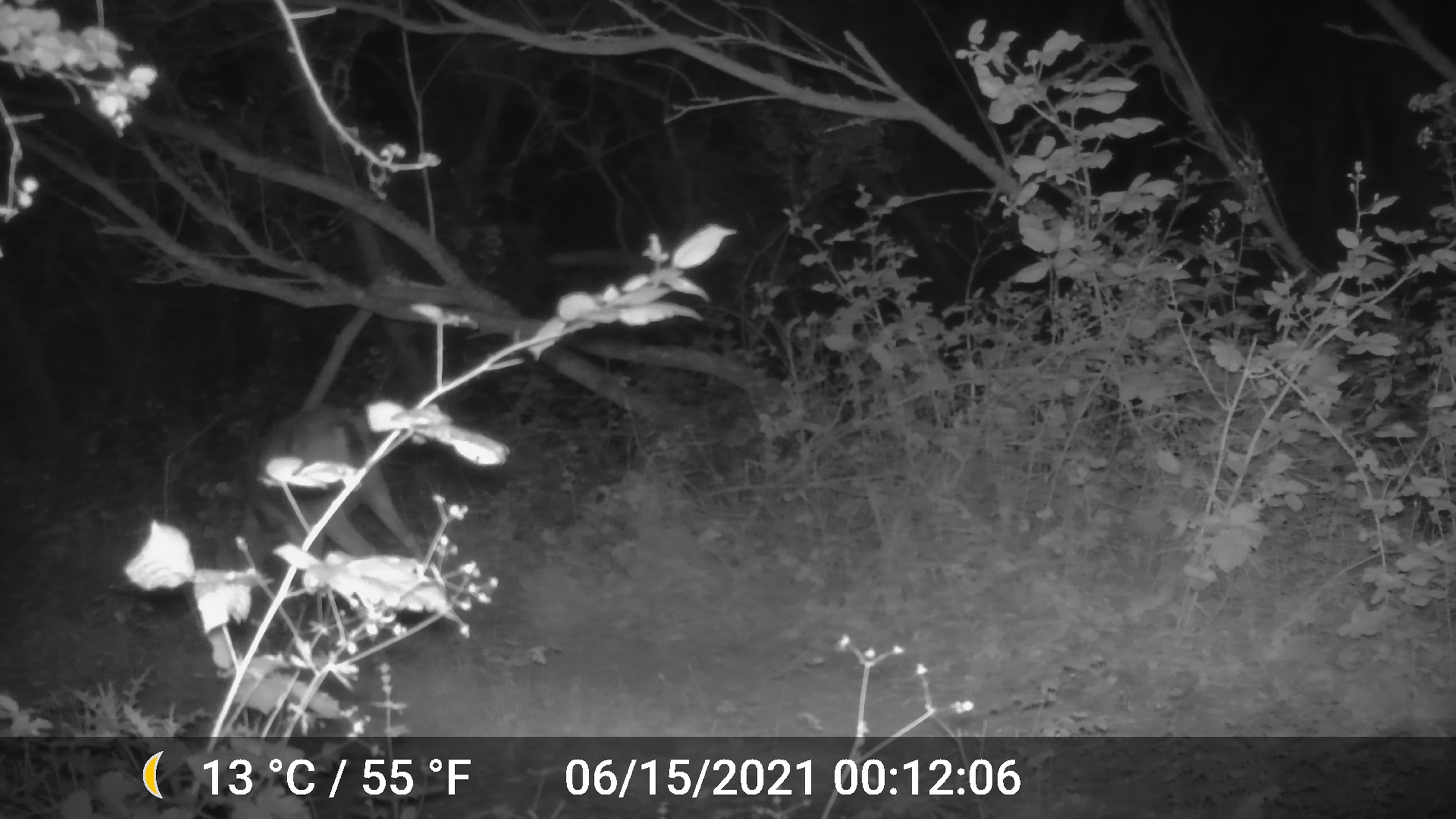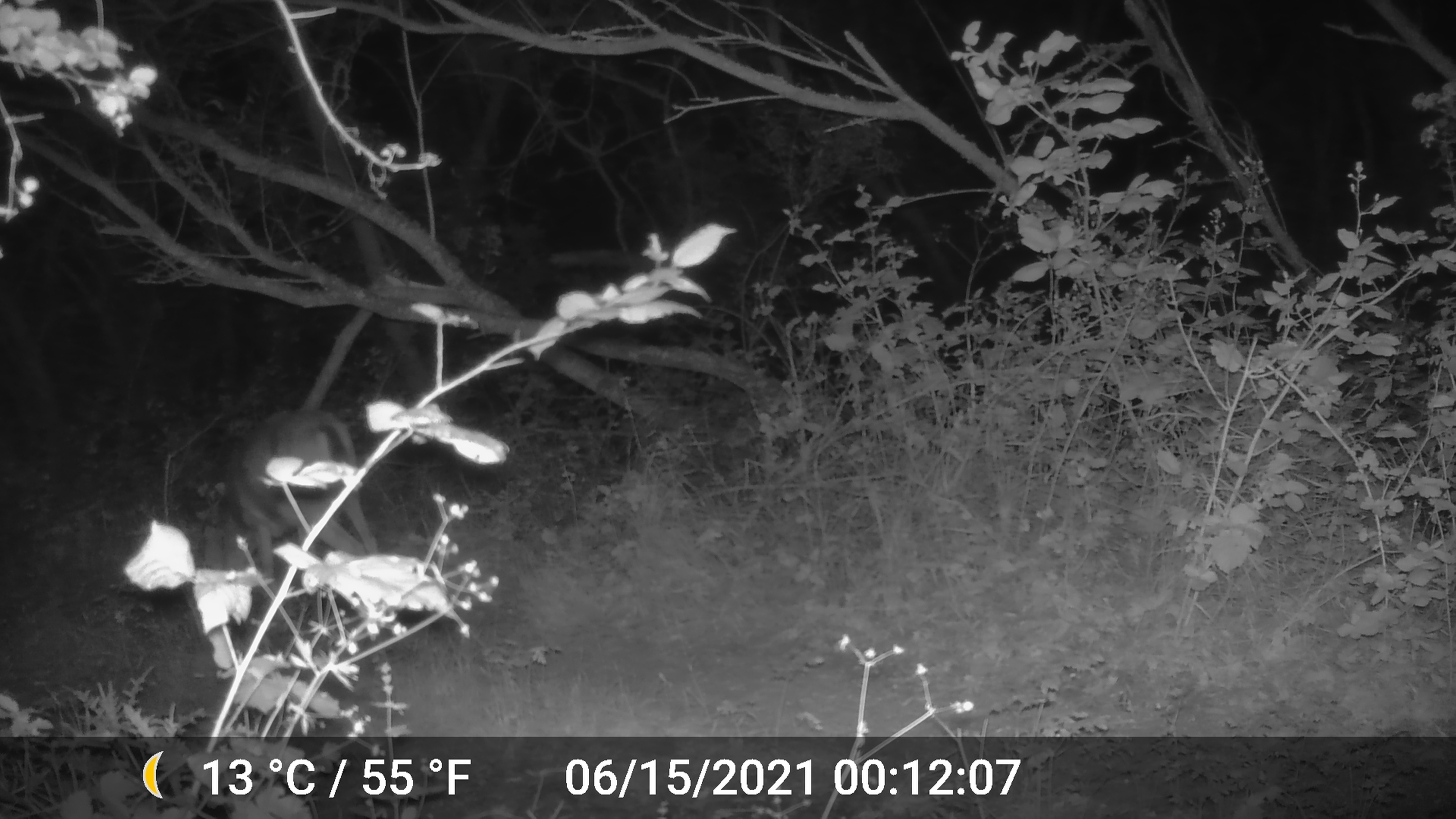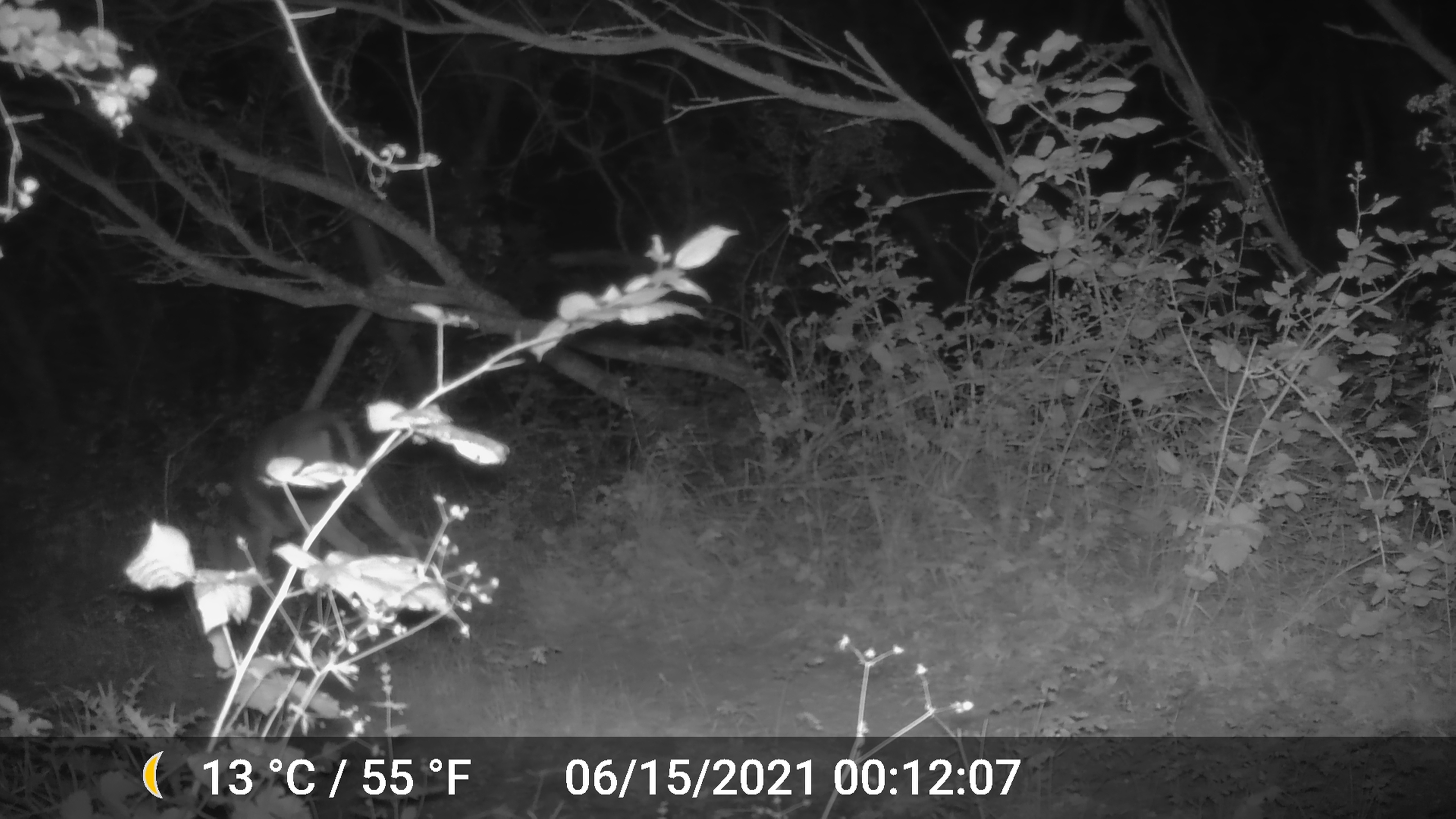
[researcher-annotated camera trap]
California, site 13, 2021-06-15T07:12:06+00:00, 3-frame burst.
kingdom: Animalia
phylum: Chordata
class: Mammalia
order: Artiodactyla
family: Cervidae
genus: Odocoileus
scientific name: Odocoileus hemionus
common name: mule deer